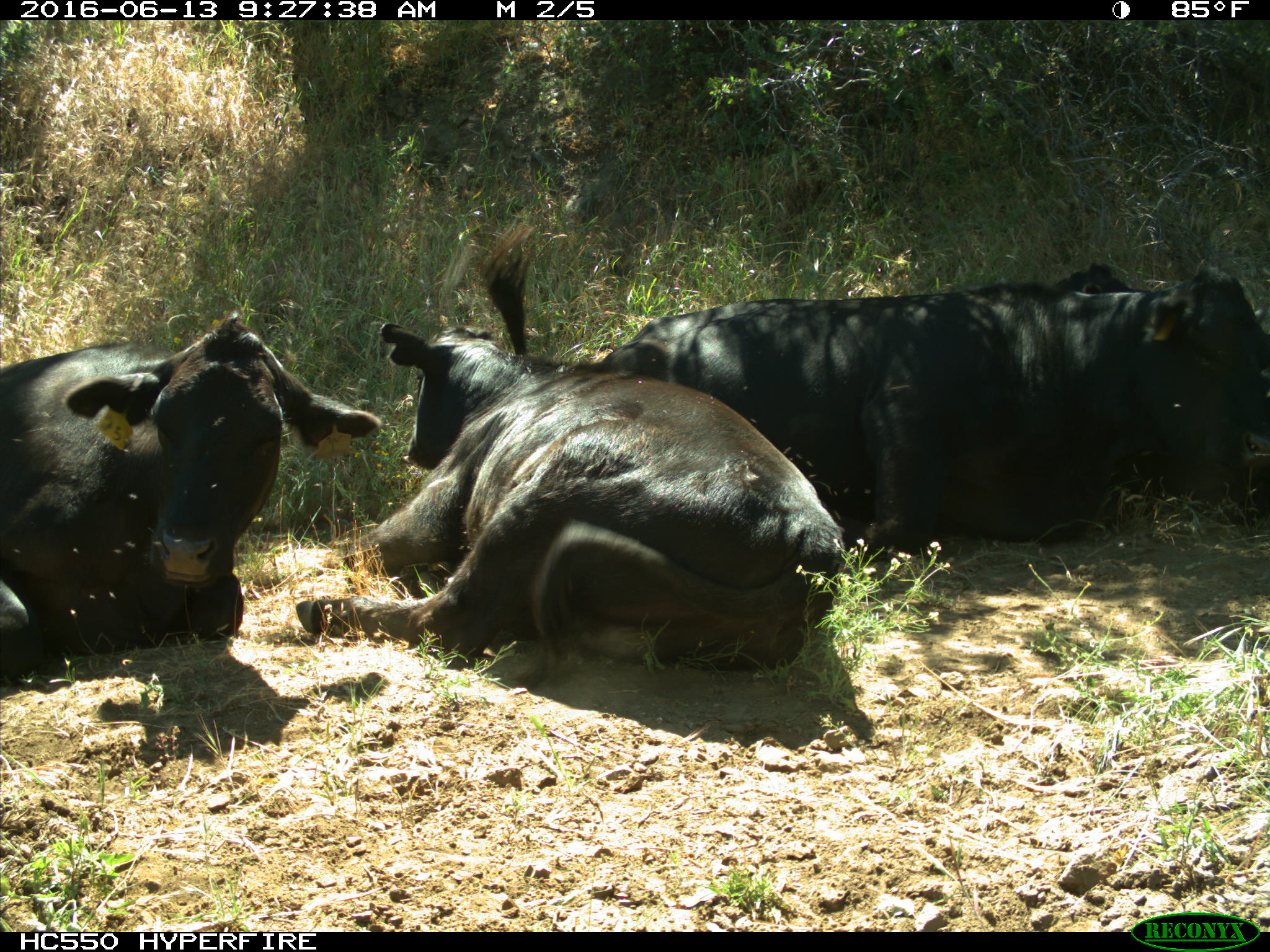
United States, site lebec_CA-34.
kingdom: Animalia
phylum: Chordata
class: Mammalia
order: Artiodactyla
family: Bovidae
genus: Bos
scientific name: Bos taurus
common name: domestic cow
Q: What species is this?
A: Bos taurus (domestic cow).